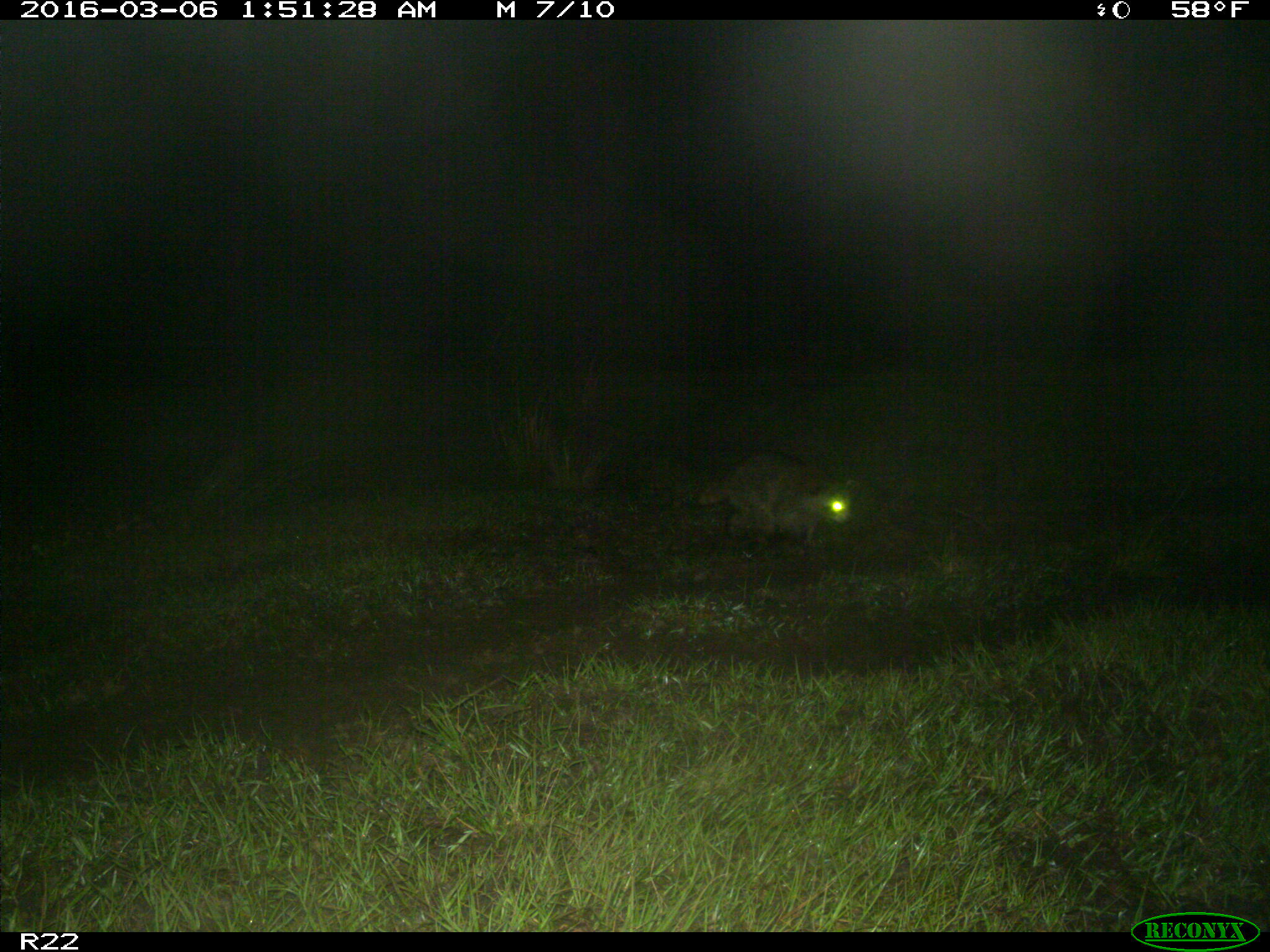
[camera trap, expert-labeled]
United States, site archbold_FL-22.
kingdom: Animalia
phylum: Chordata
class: Mammalia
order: Carnivora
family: Procyonidae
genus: Procyon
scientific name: Procyon lotor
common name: common raccoon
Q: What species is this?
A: Procyon lotor (common raccoon).